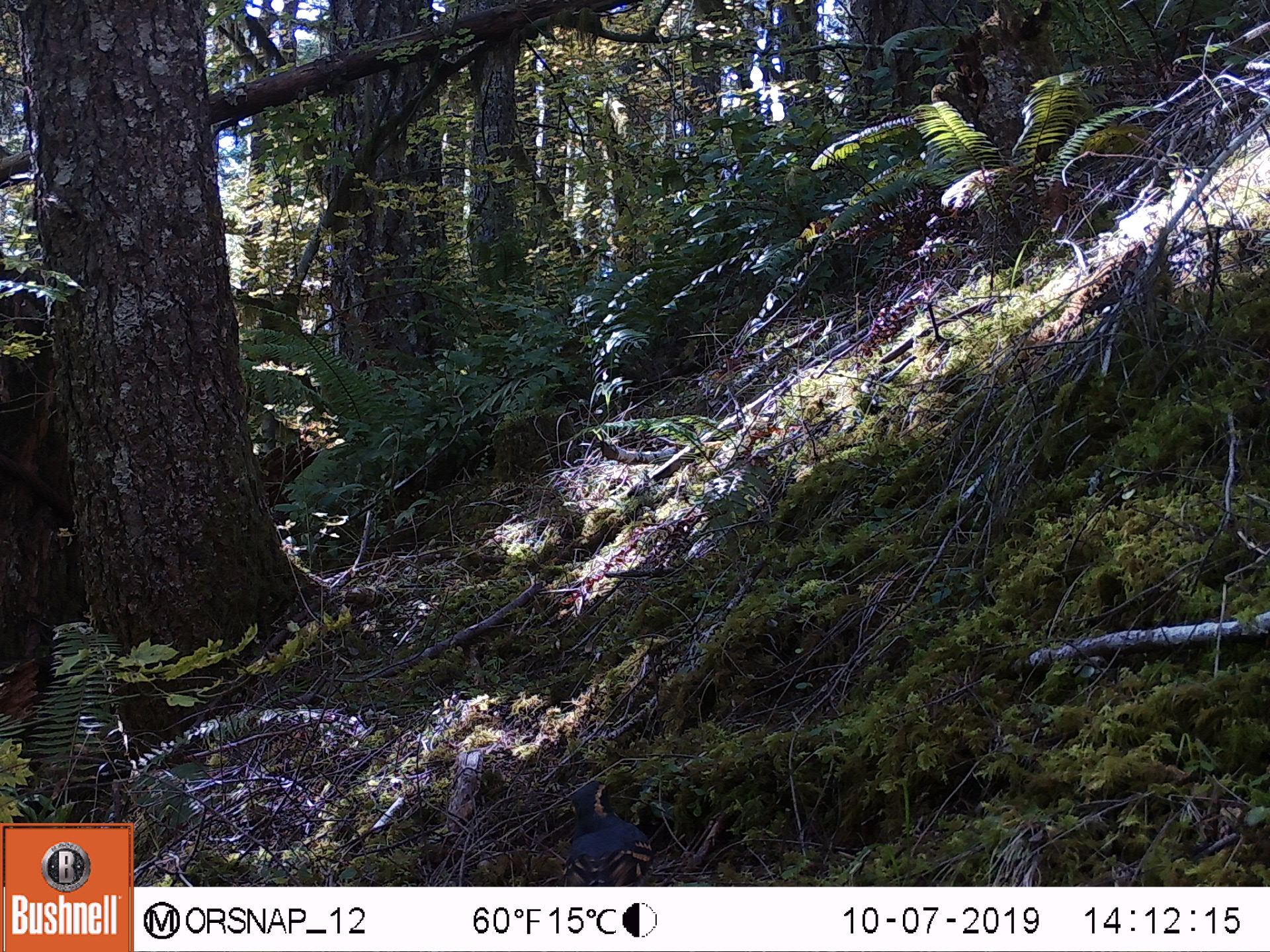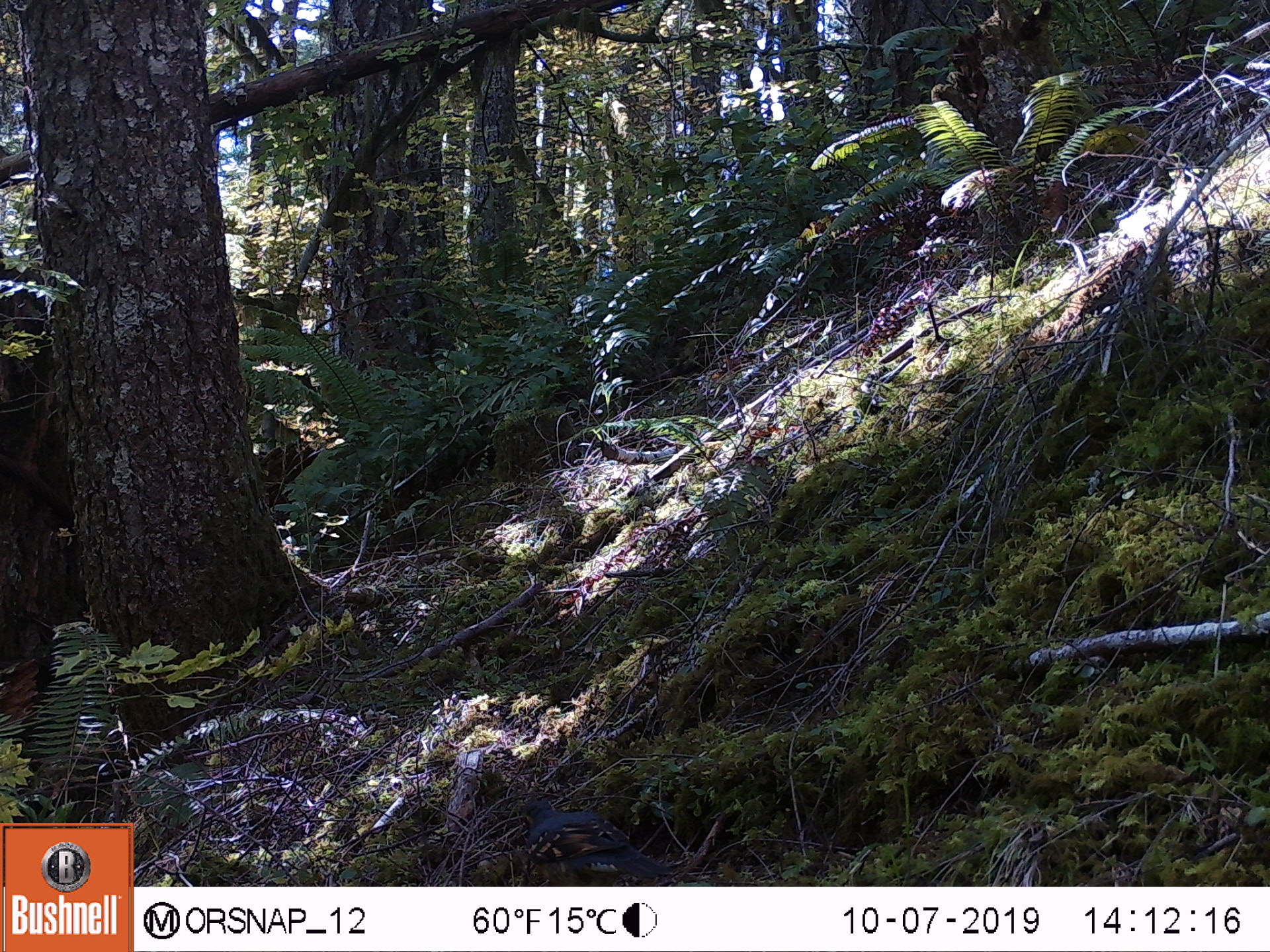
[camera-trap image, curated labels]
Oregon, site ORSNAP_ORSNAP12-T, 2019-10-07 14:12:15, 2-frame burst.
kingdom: Animalia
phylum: Chordata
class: Aves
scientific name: Aves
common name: bird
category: other bird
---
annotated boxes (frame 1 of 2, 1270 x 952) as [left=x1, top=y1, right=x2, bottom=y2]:
other bird: [left=535, top=778, right=668, bottom=884]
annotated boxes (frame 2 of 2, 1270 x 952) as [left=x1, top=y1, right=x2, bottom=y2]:
other bird: [left=496, top=780, right=691, bottom=886]